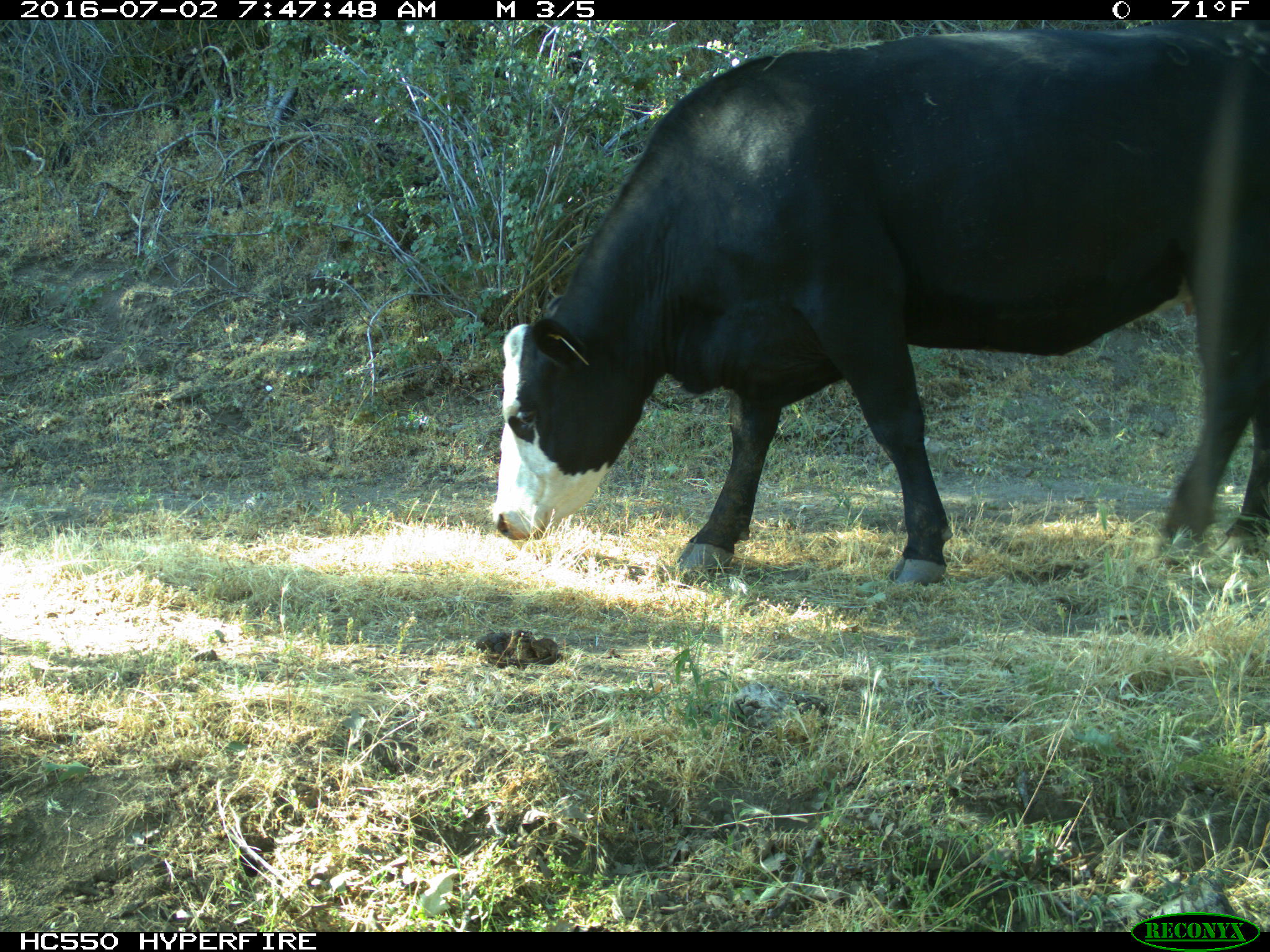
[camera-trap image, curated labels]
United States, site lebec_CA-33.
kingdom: Animalia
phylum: Chordata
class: Mammalia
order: Artiodactyla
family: Bovidae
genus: Bos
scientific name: Bos taurus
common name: domestic cow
Bos taurus (domestic cow).